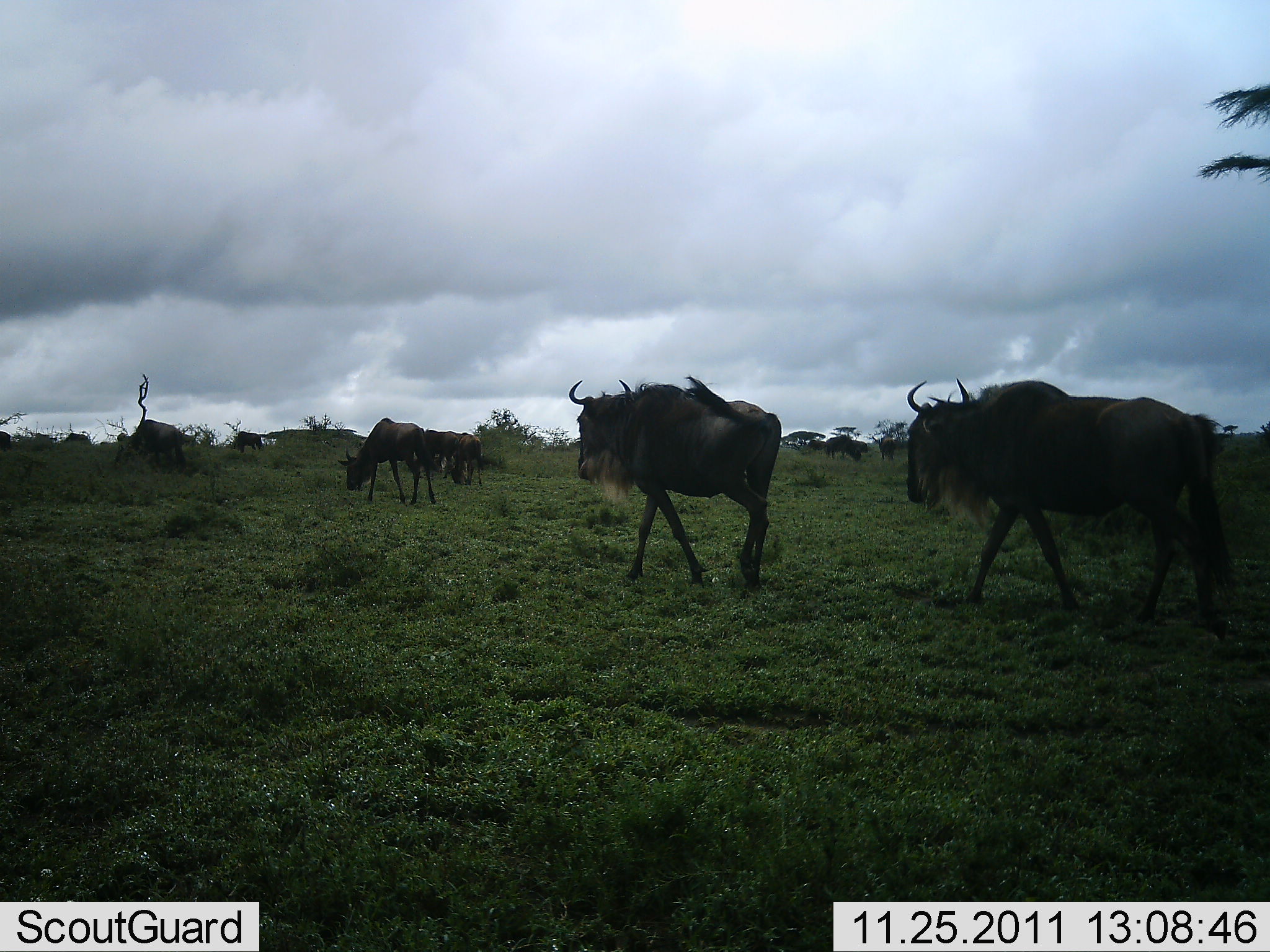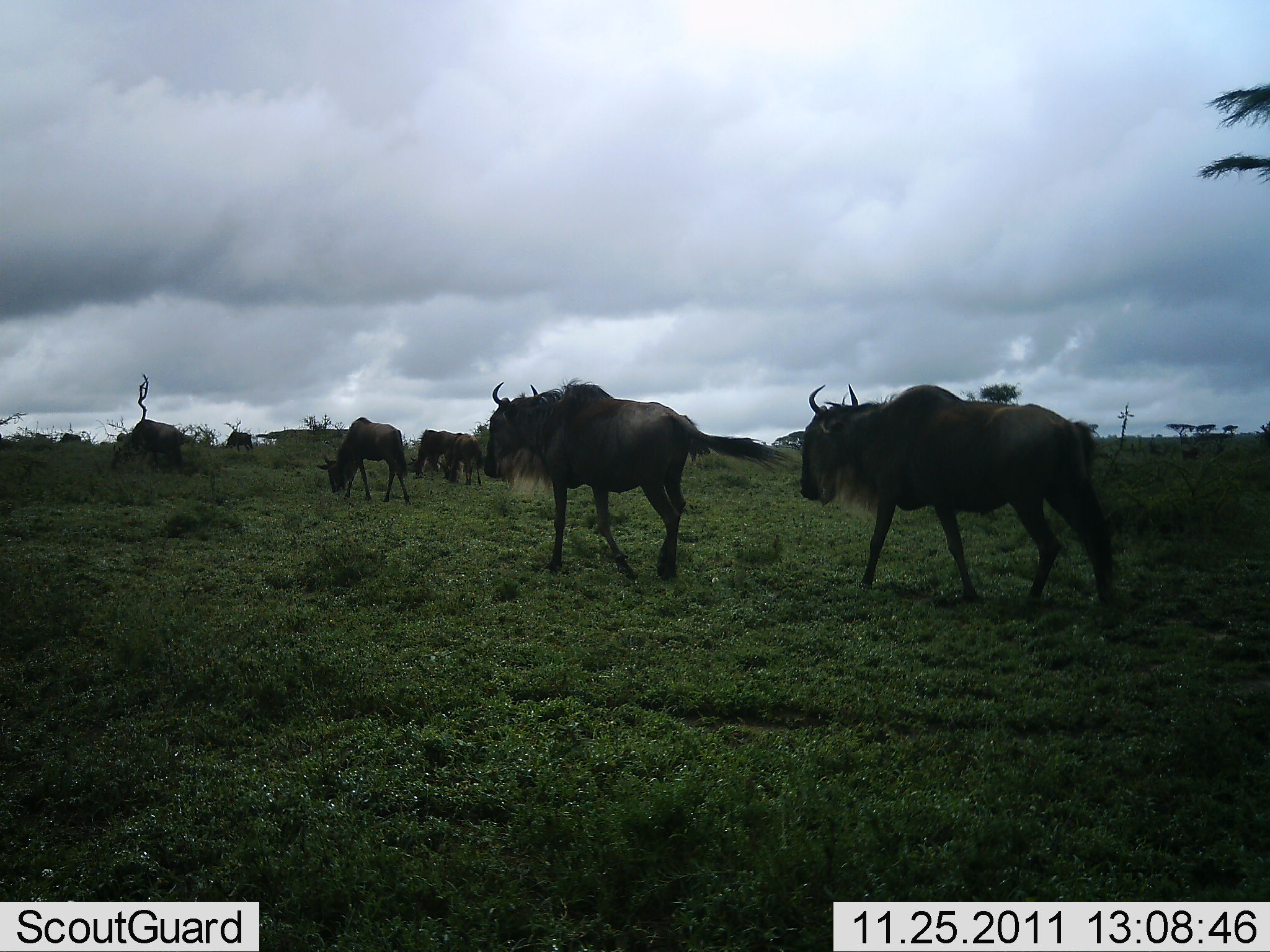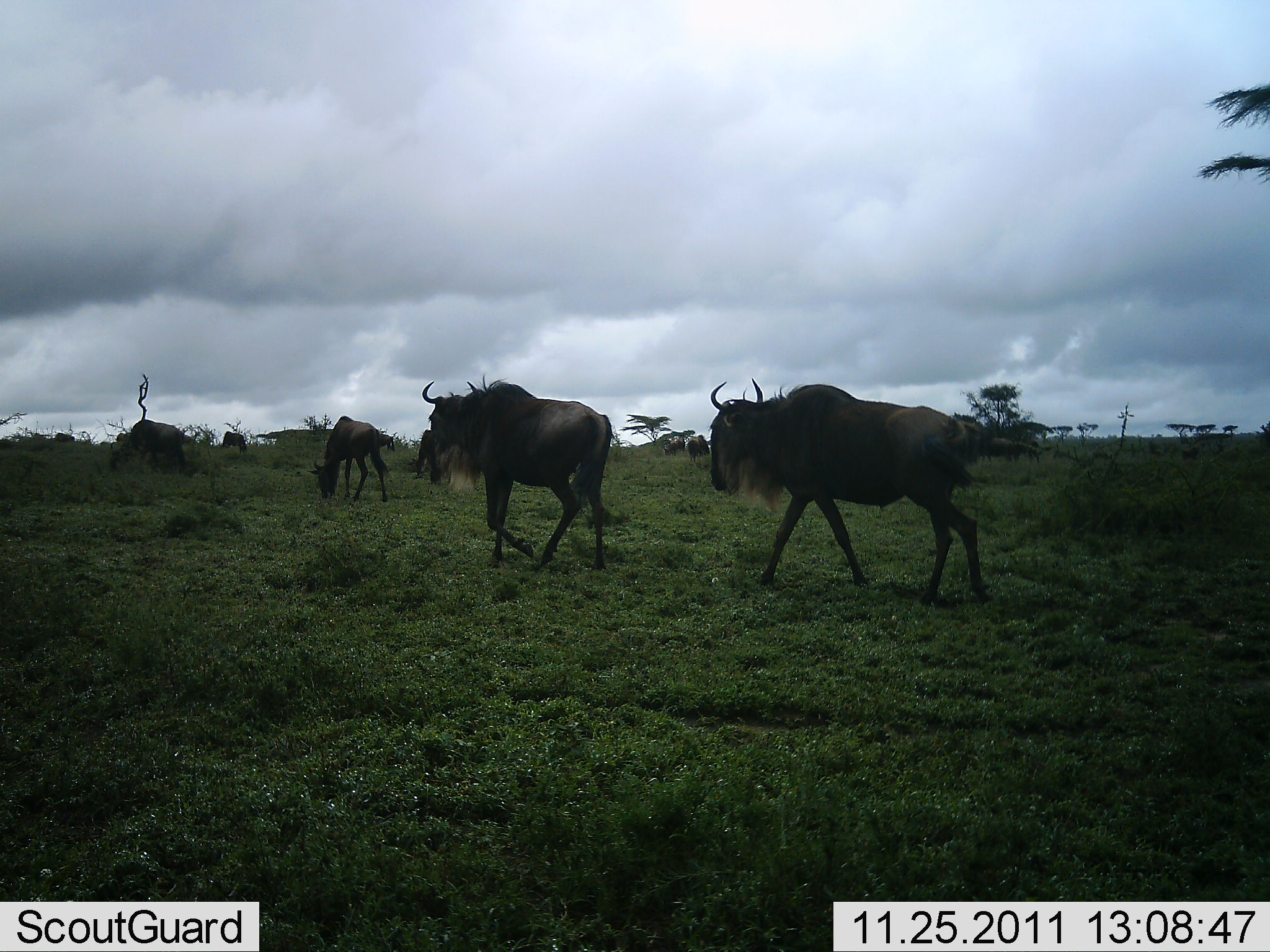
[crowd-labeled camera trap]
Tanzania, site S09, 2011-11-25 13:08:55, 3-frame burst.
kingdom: Animalia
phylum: Chordata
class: Mammalia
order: Artiodactyla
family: Bovidae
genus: Connochaetes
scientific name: Connochaetes taurinus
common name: blue wildebeest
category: wildebeest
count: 10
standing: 20%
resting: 0%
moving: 100%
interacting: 0%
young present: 0%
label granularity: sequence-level